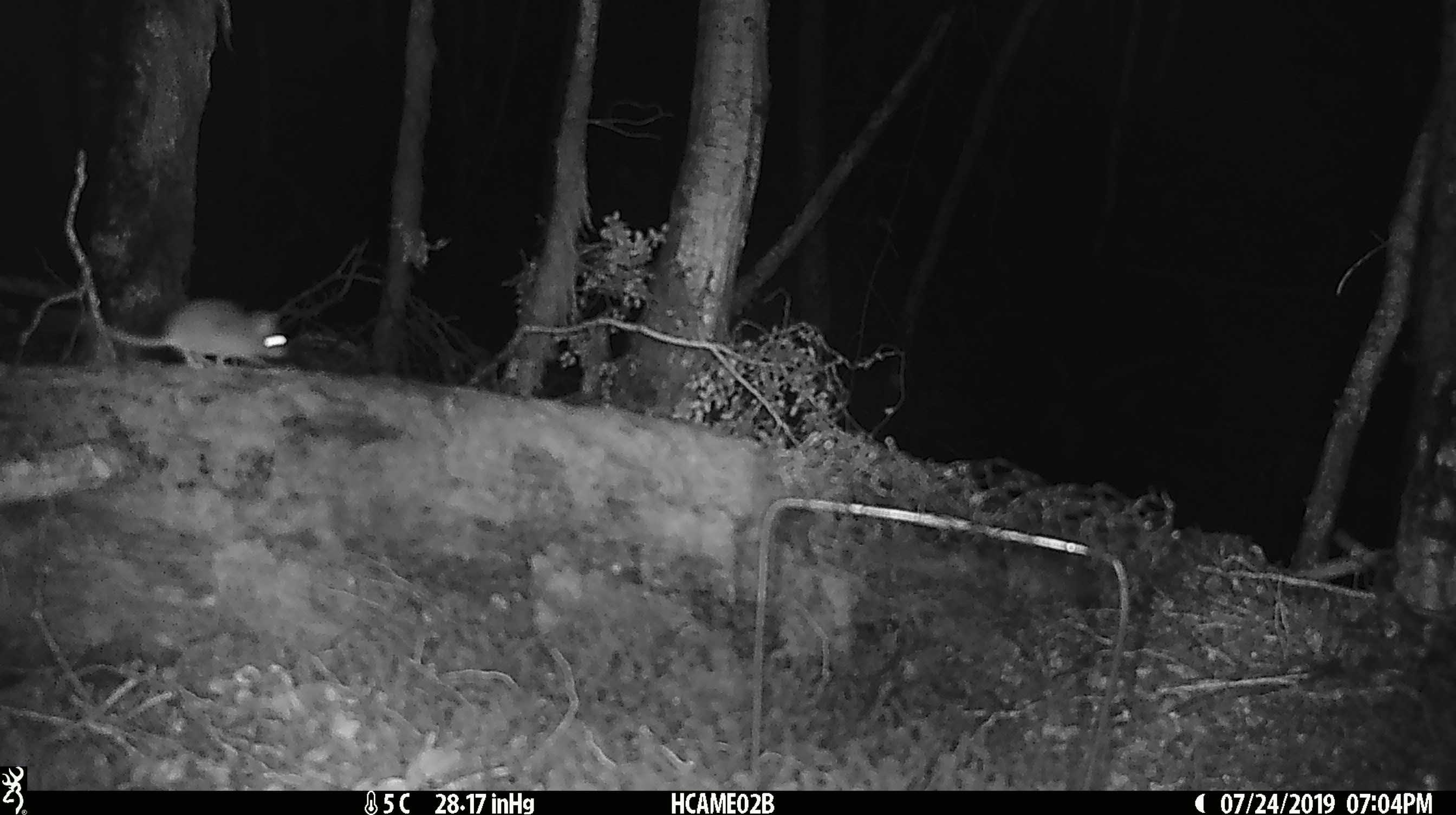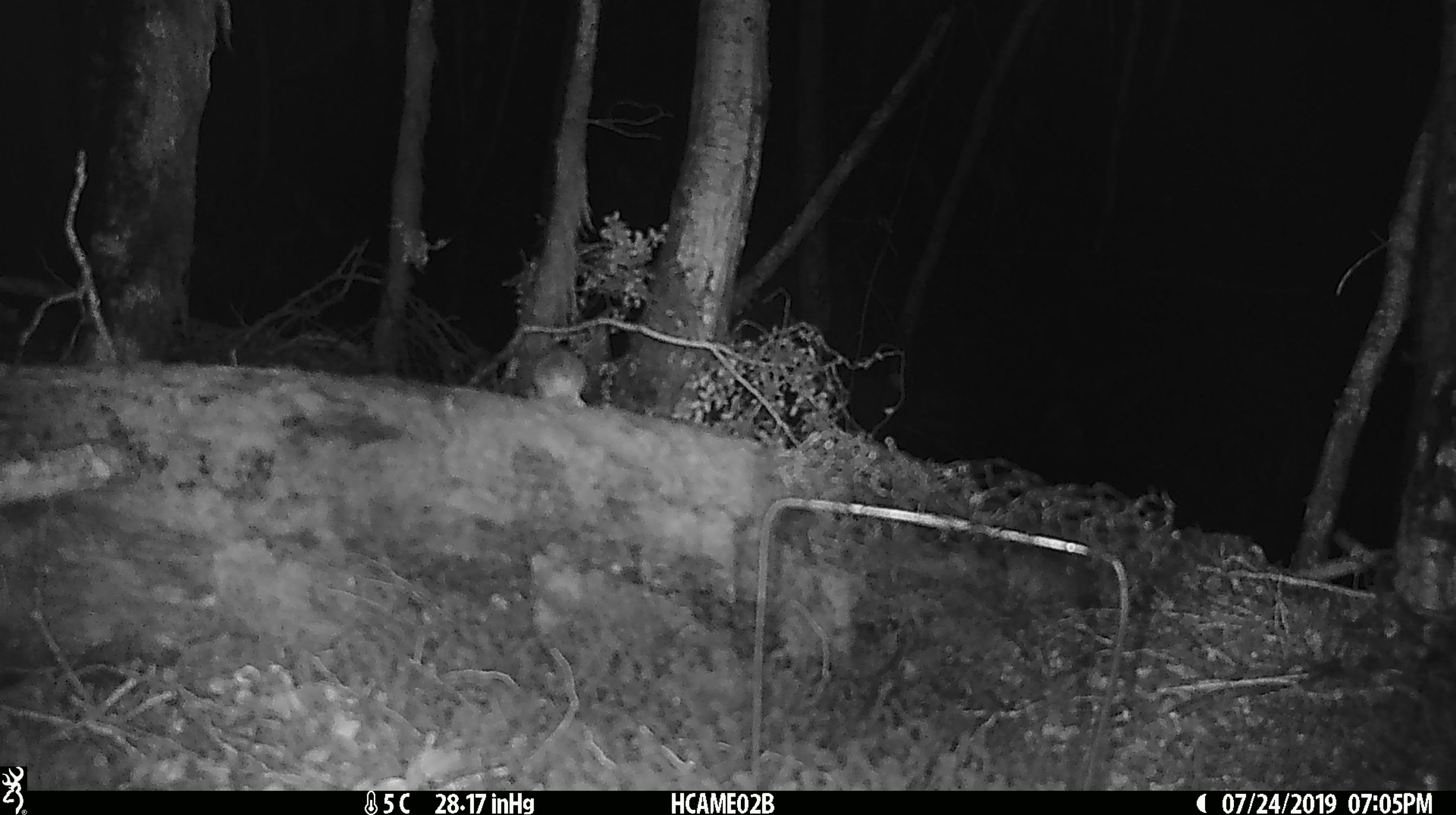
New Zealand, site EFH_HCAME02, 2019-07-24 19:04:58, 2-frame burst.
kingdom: Animalia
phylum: Chordata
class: Mammalia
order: Rodentia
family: Muridae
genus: Mus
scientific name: Mus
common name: mouse